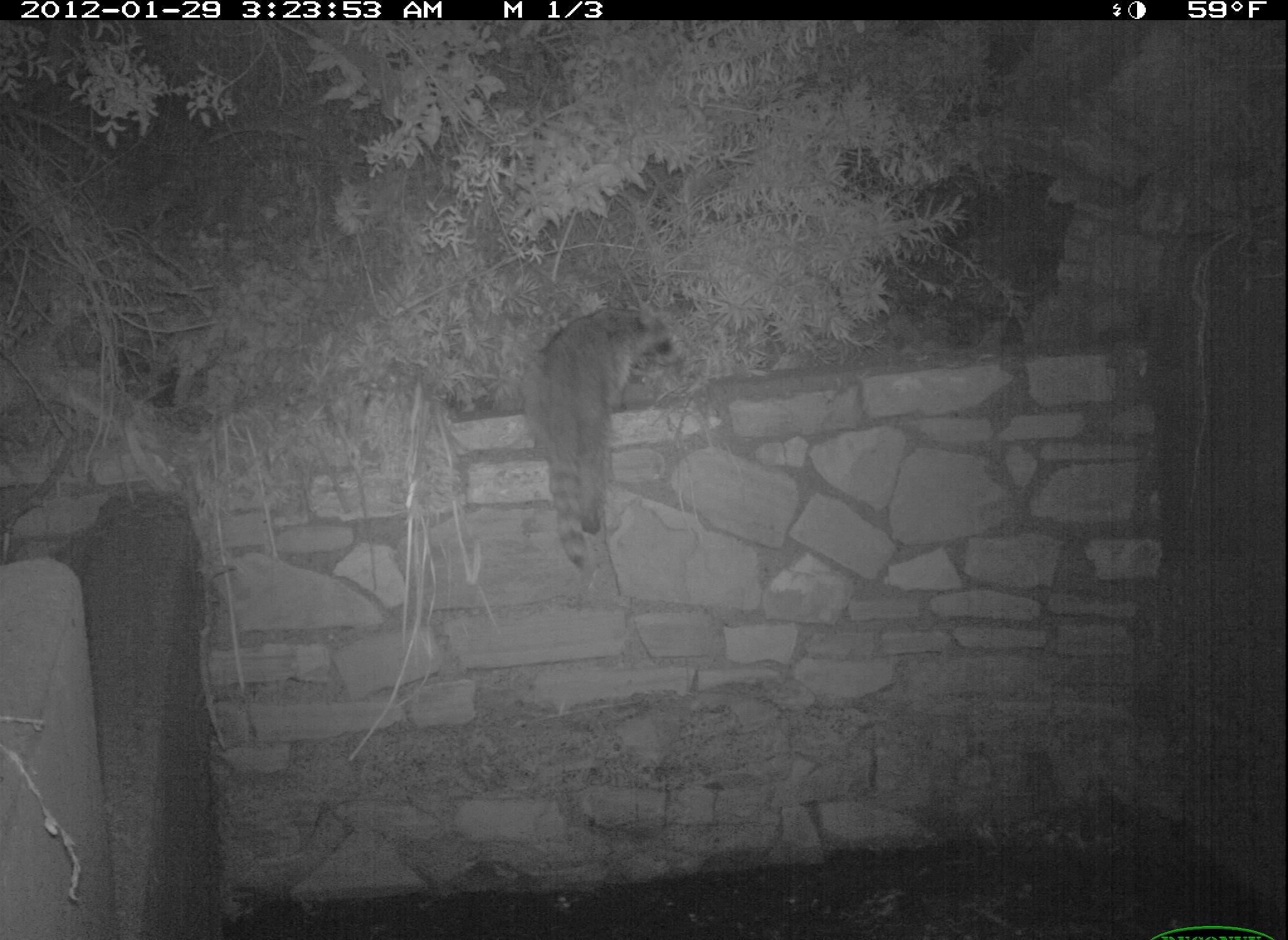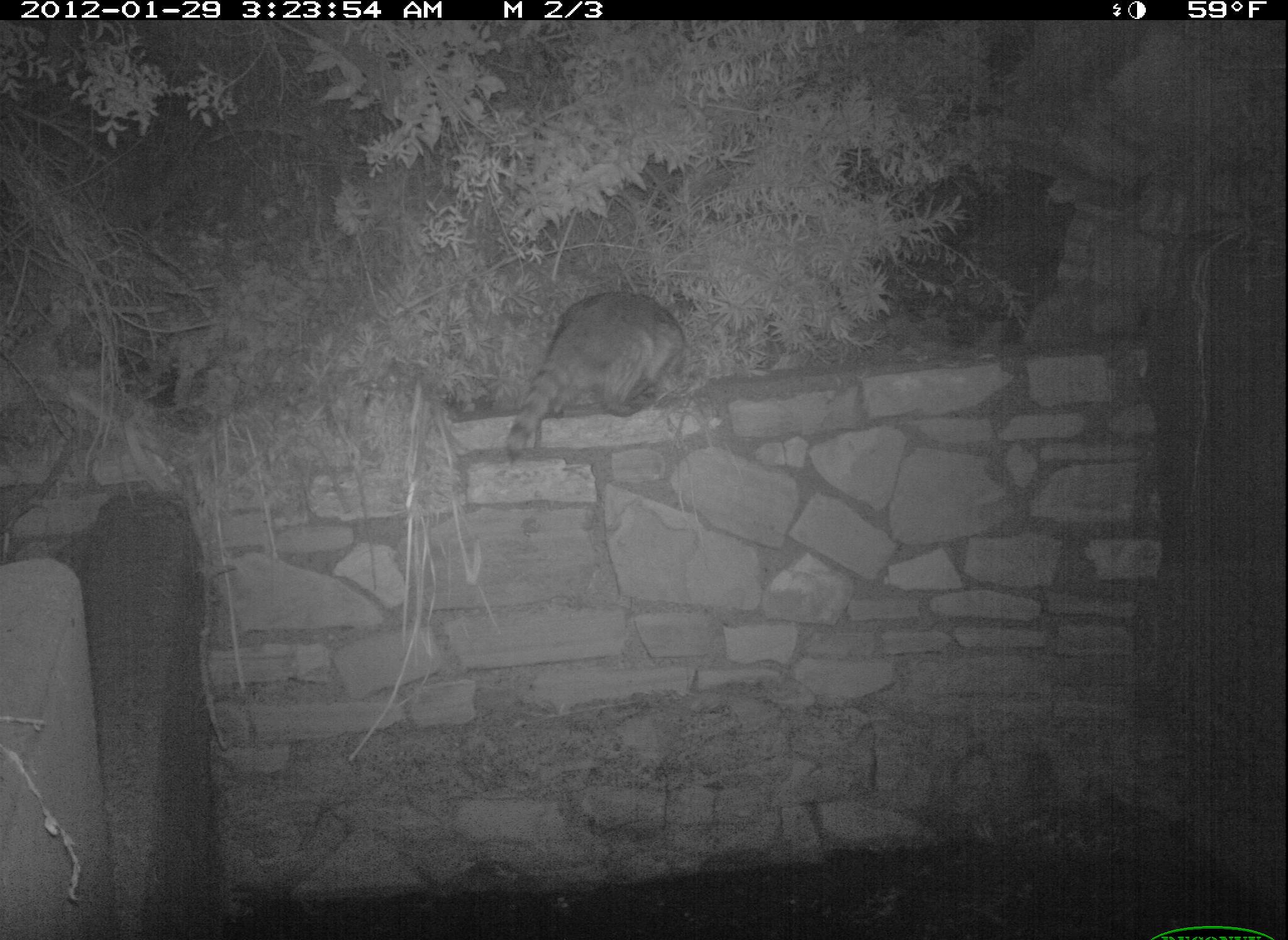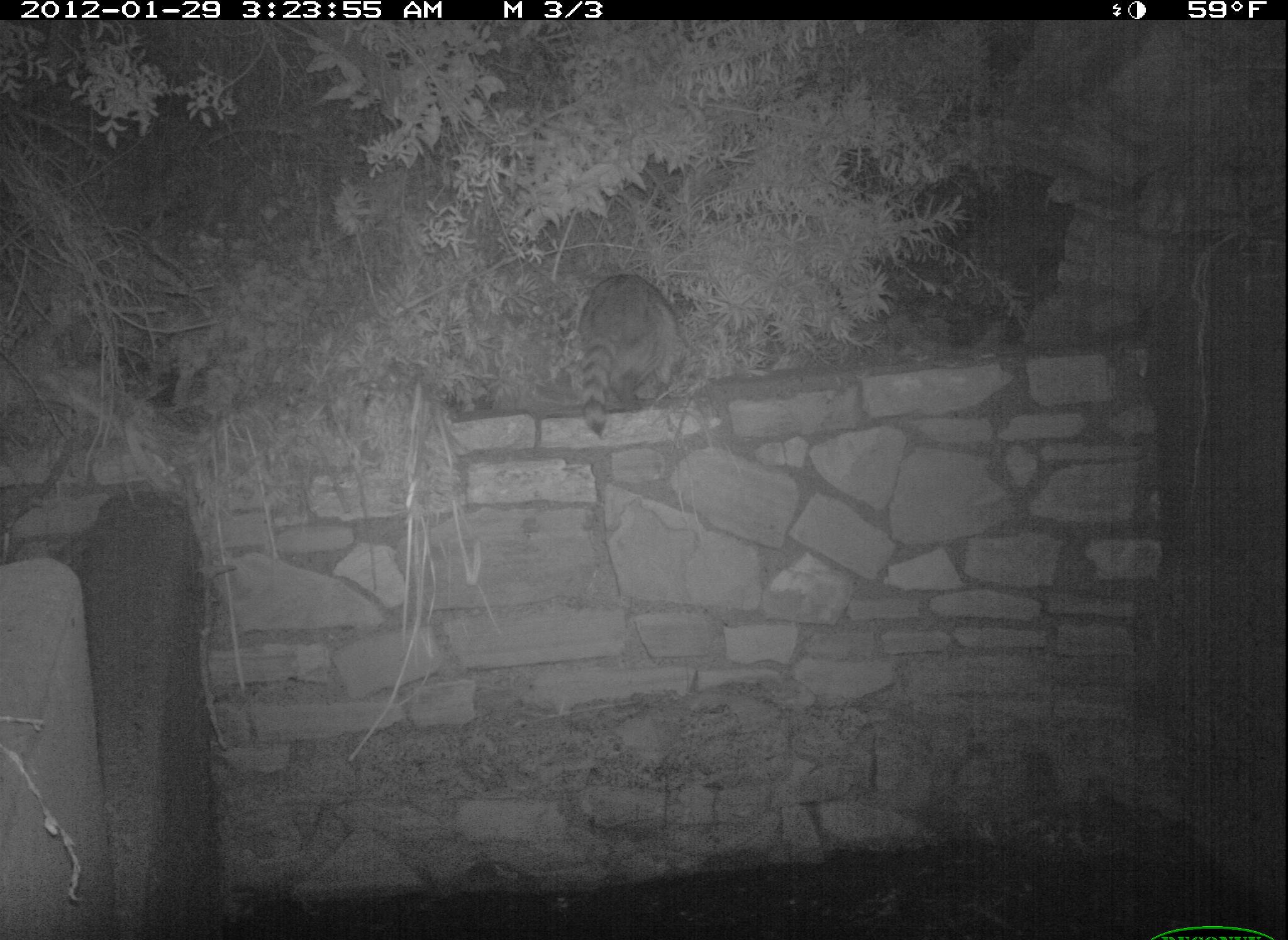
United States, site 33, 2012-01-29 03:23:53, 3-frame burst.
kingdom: Animalia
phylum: Chordata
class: Mammalia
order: Carnivora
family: Procyonidae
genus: Procyon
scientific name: Procyon lotor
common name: raccoon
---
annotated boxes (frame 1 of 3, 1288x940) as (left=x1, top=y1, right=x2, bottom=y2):
raccoon: (left=518, top=293, right=684, bottom=577)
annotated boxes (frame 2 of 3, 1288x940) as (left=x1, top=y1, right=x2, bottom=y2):
raccoon: (left=494, top=283, right=702, bottom=477)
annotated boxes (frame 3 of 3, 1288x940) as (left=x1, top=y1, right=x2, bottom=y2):
raccoon: (left=562, top=265, right=699, bottom=447)